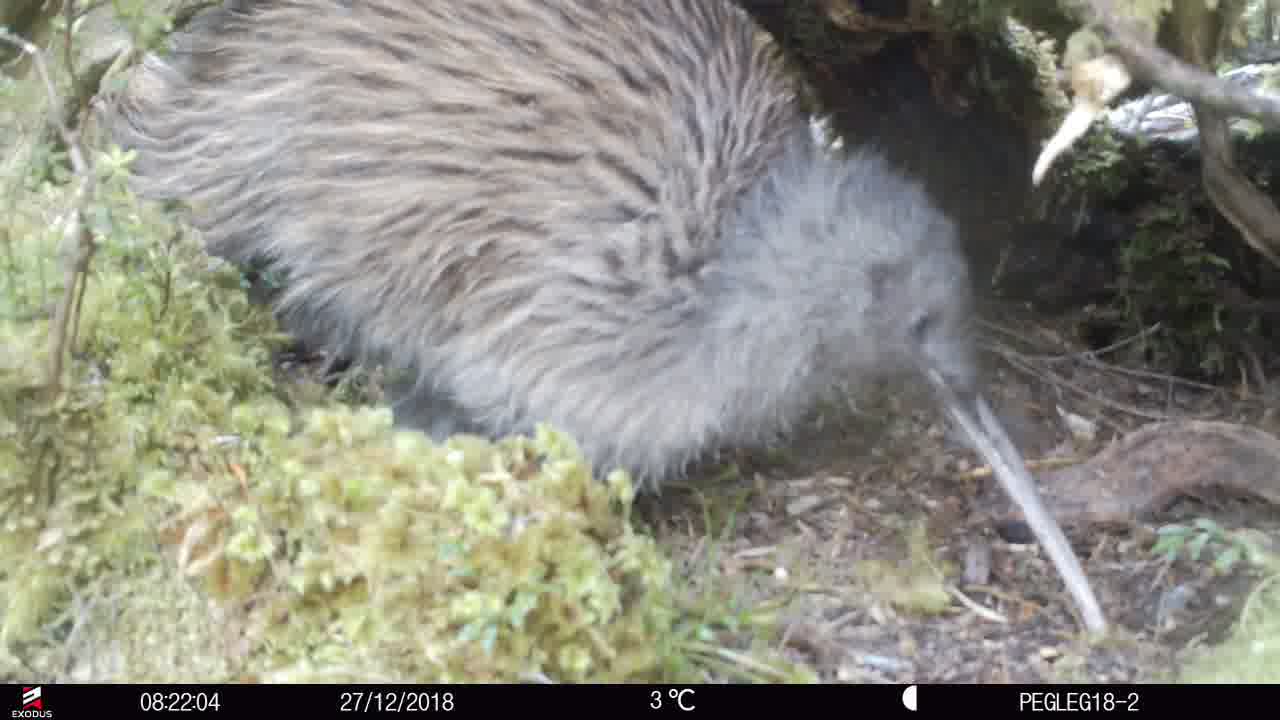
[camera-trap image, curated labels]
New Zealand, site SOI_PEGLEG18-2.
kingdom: Animalia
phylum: Chordata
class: Aves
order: Apterygiformes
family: Apterygidae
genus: Apteryx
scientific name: Apteryx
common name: kiwi